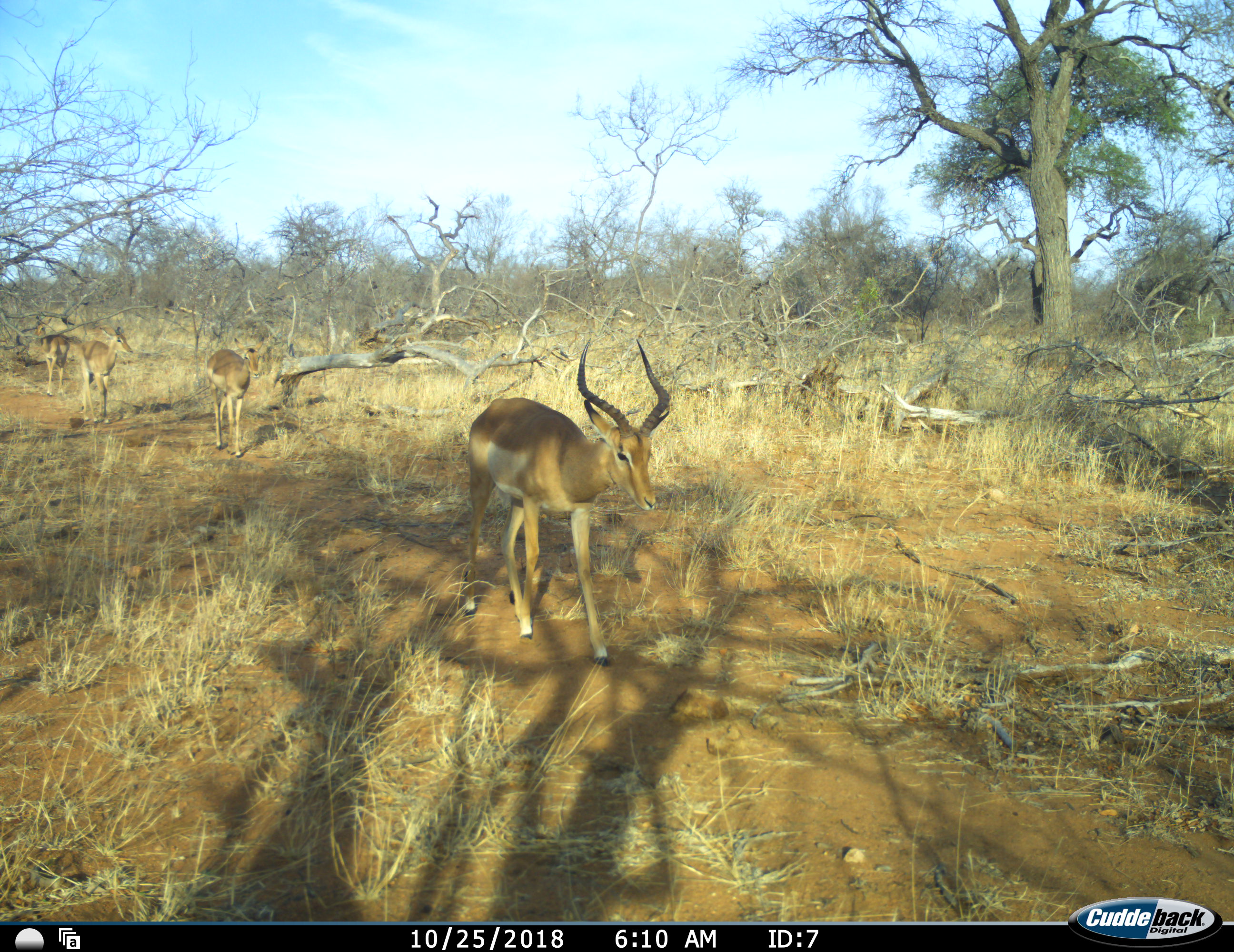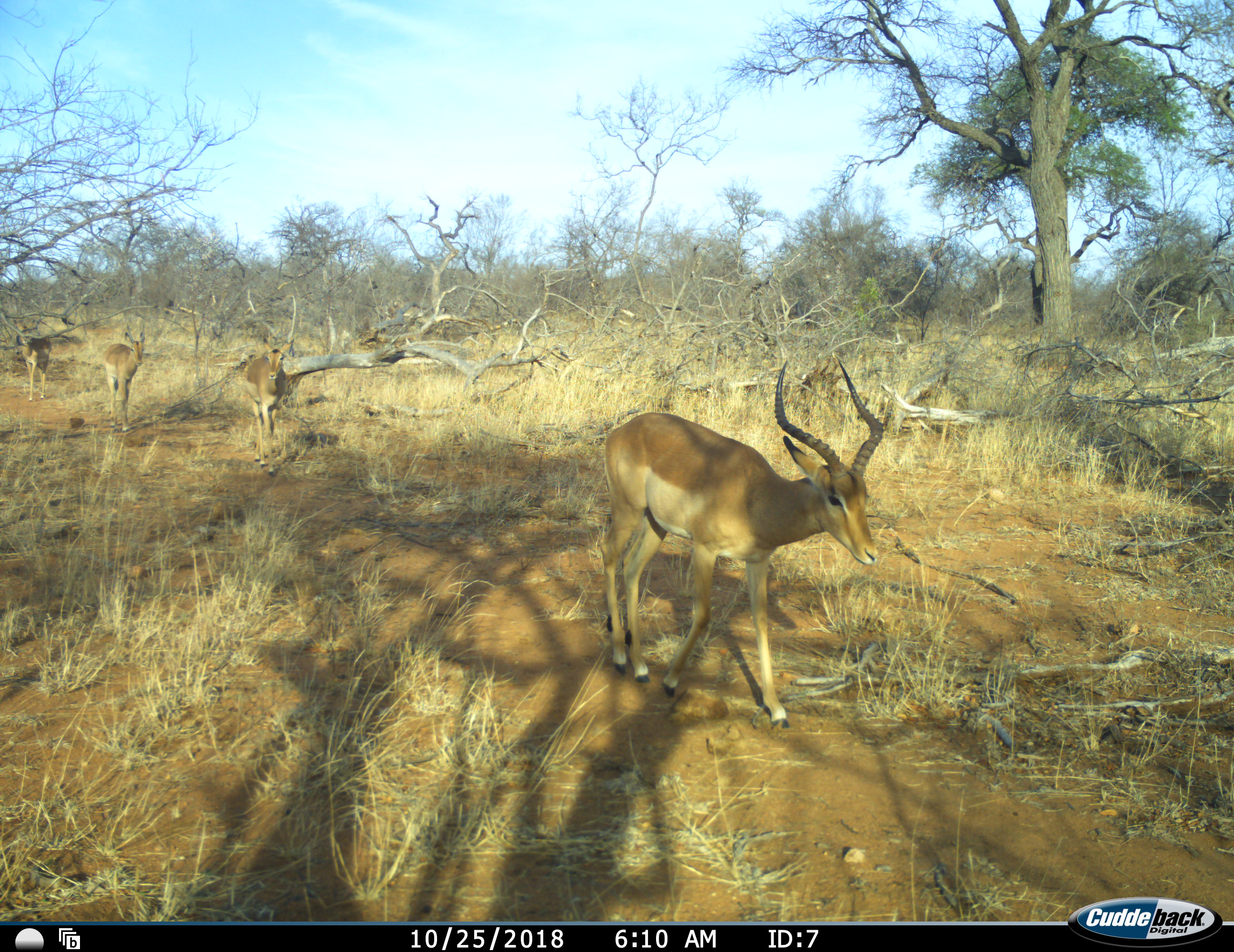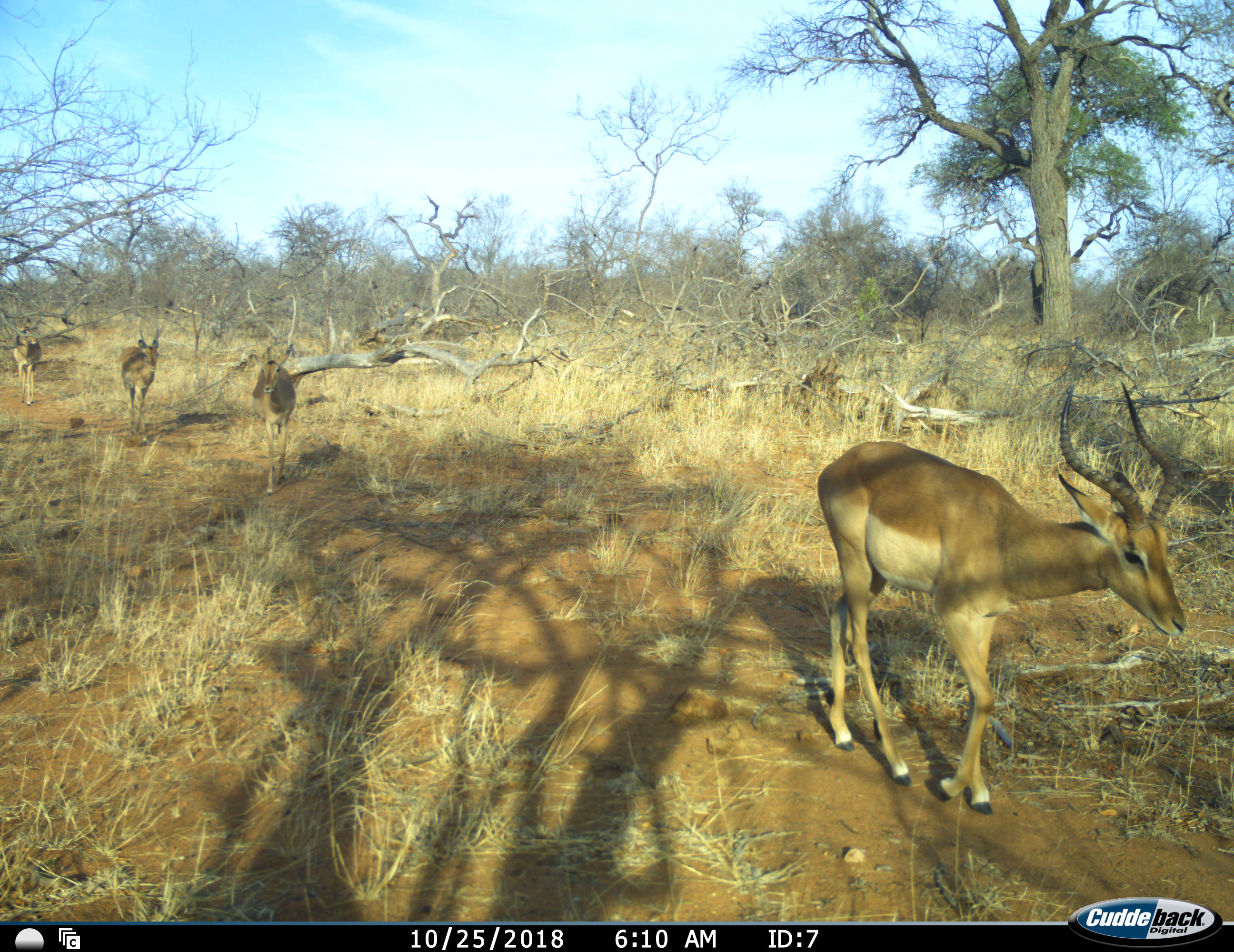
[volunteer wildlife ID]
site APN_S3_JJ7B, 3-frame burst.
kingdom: Animalia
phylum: Chordata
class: Mammalia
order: Artiodactyla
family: Bovidae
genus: Aepyceros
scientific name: Aepyceros melampus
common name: impala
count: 4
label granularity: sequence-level